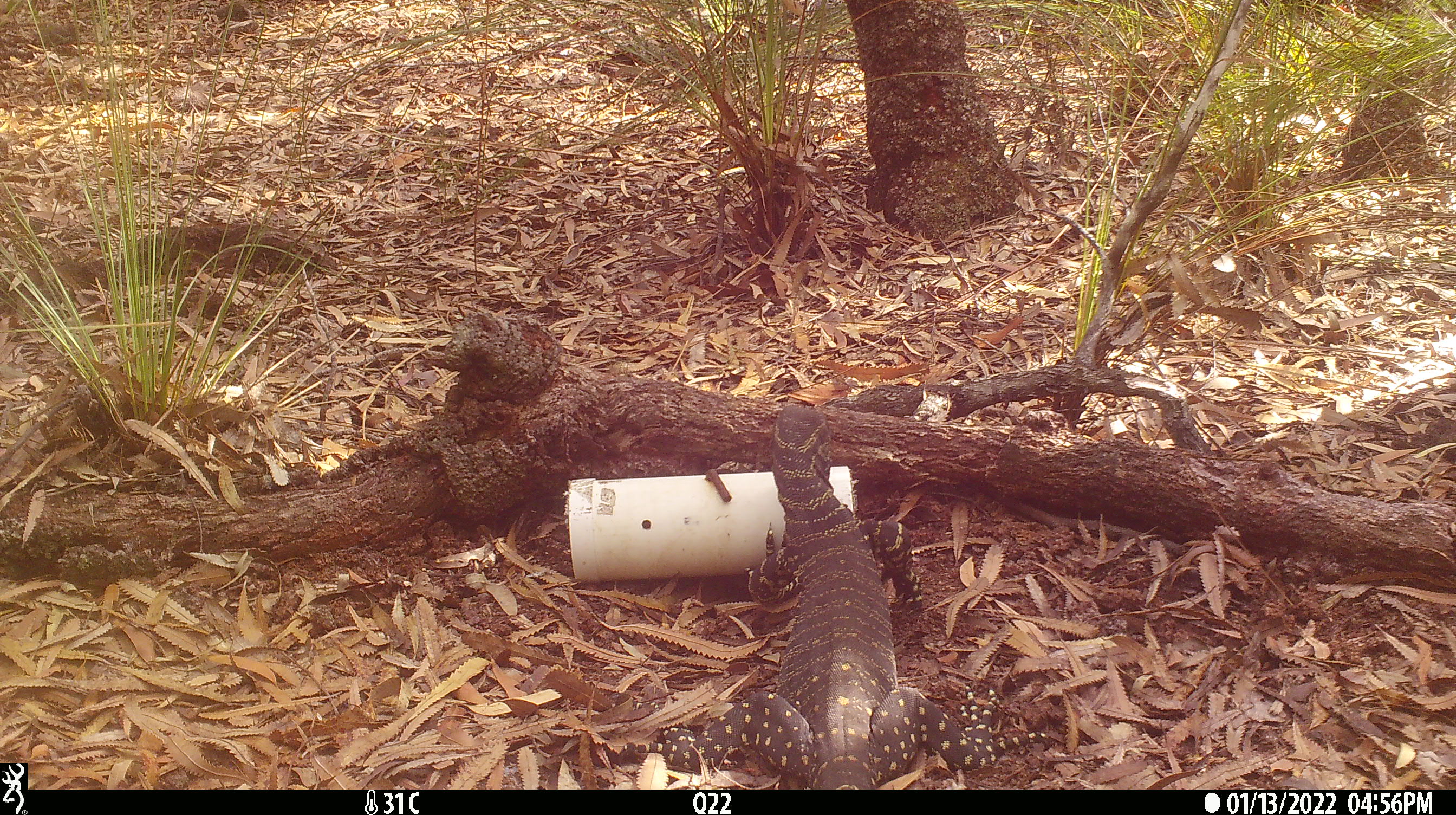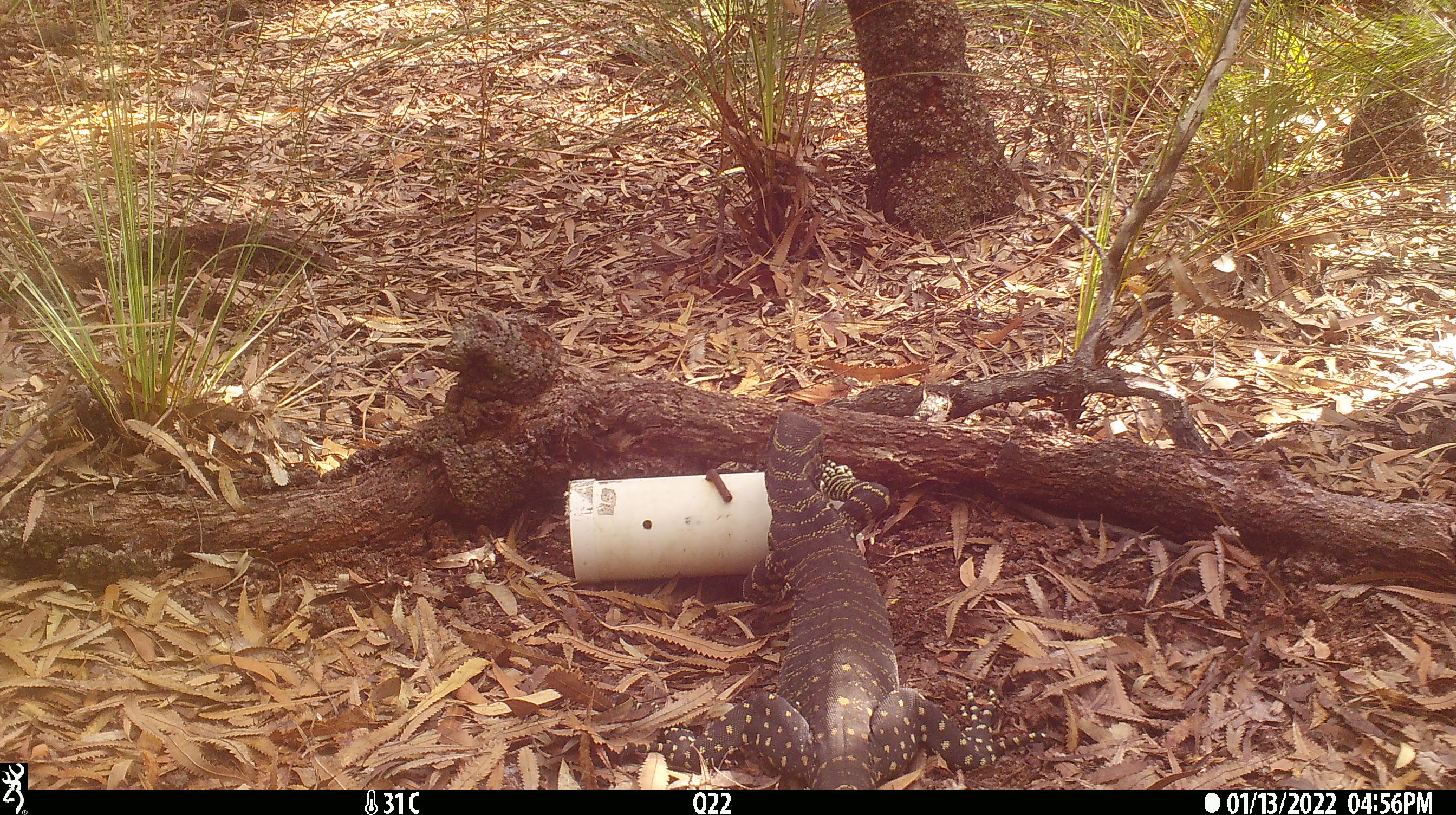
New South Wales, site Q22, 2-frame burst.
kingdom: Animalia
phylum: Chordata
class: Reptilia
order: Squamata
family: Varanidae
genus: Varanus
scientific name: Varanus varius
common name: lace monitor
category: goanna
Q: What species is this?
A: Goanna (lace monitor) (Varanus varius).